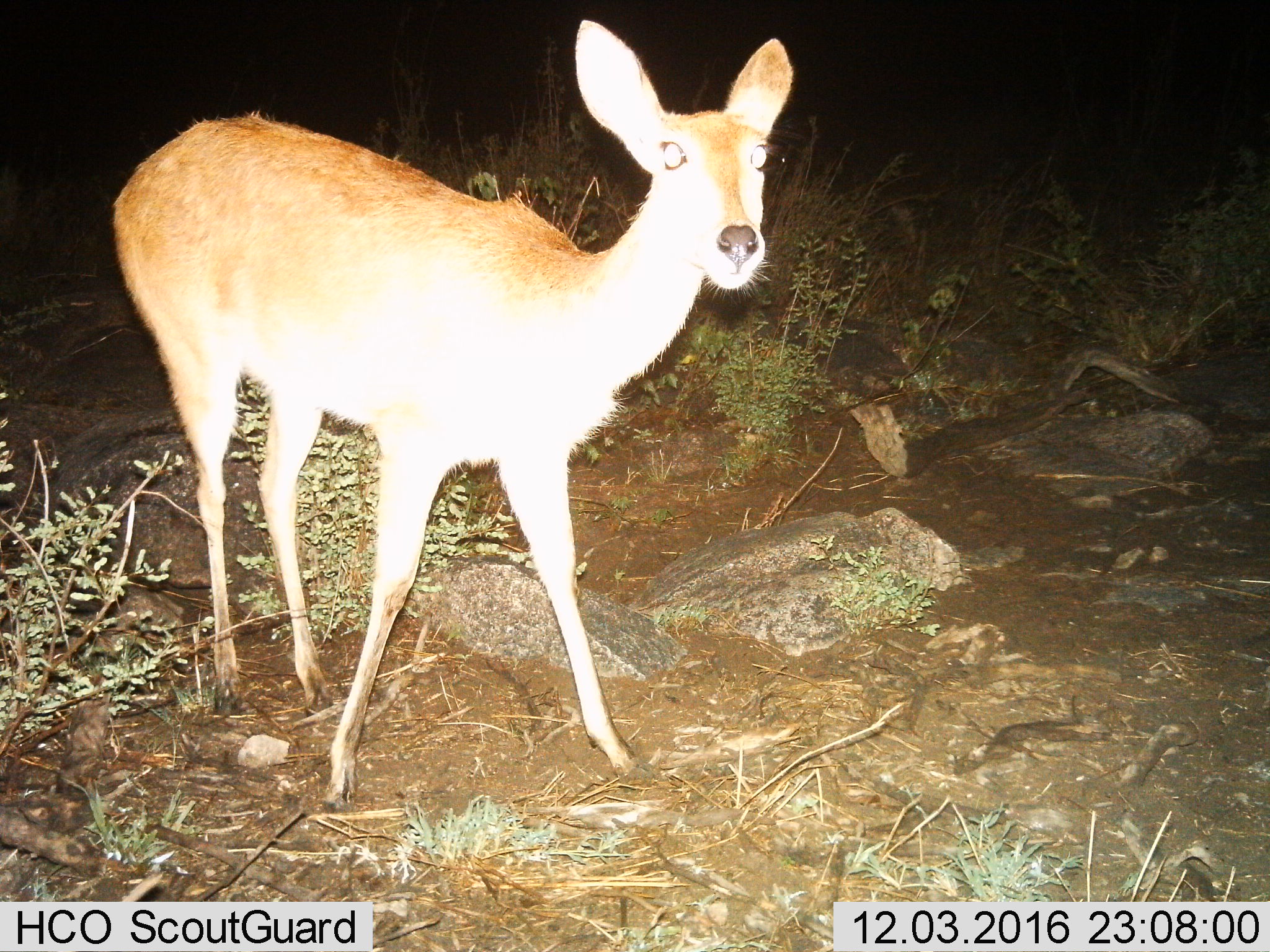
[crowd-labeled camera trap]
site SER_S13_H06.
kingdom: Animalia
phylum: Chordata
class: Mammalia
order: Artiodactyla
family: Bovidae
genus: Redunca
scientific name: Redunca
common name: reedbuck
Reedbuck (Redunca), count 1. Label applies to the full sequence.